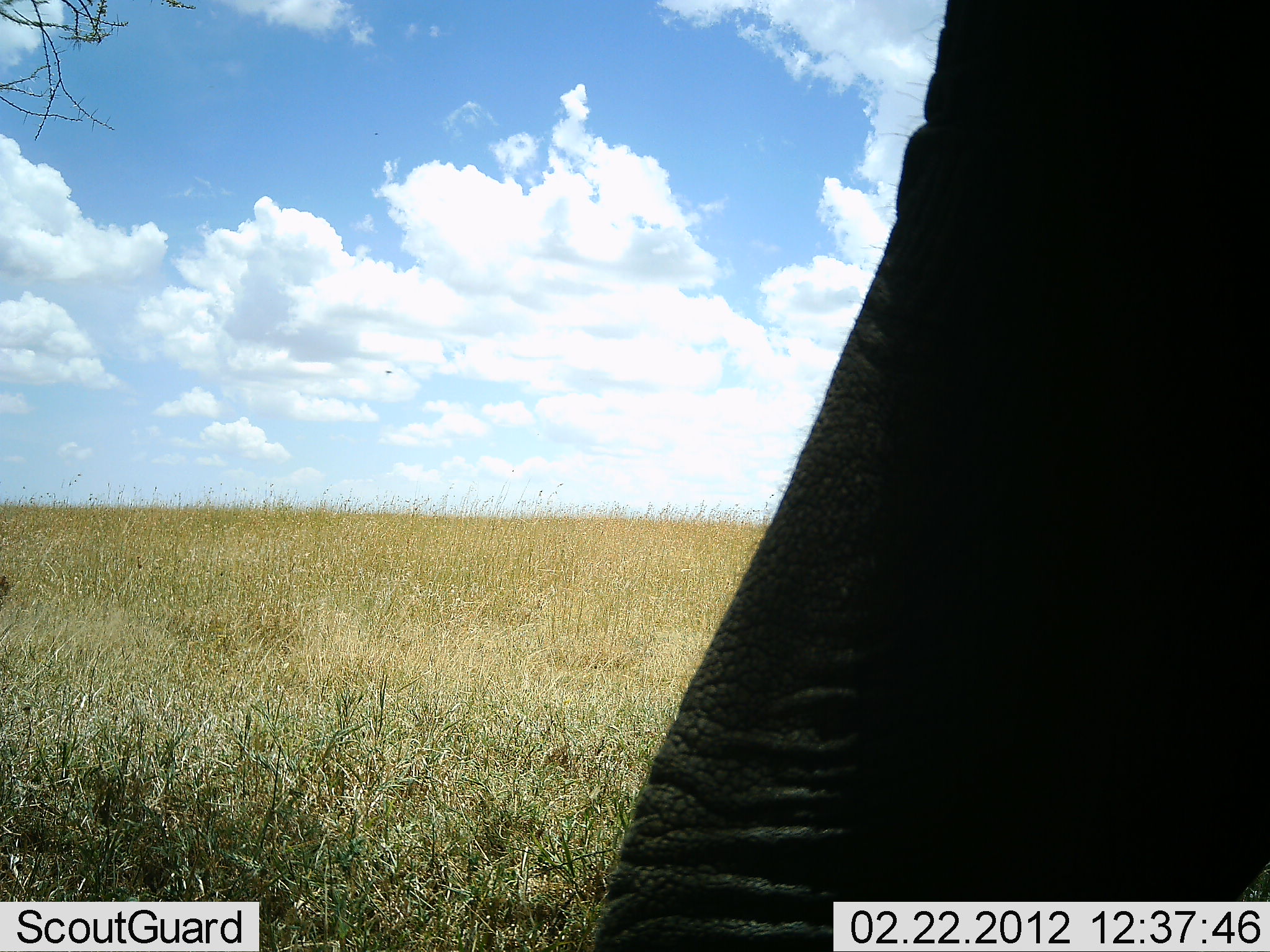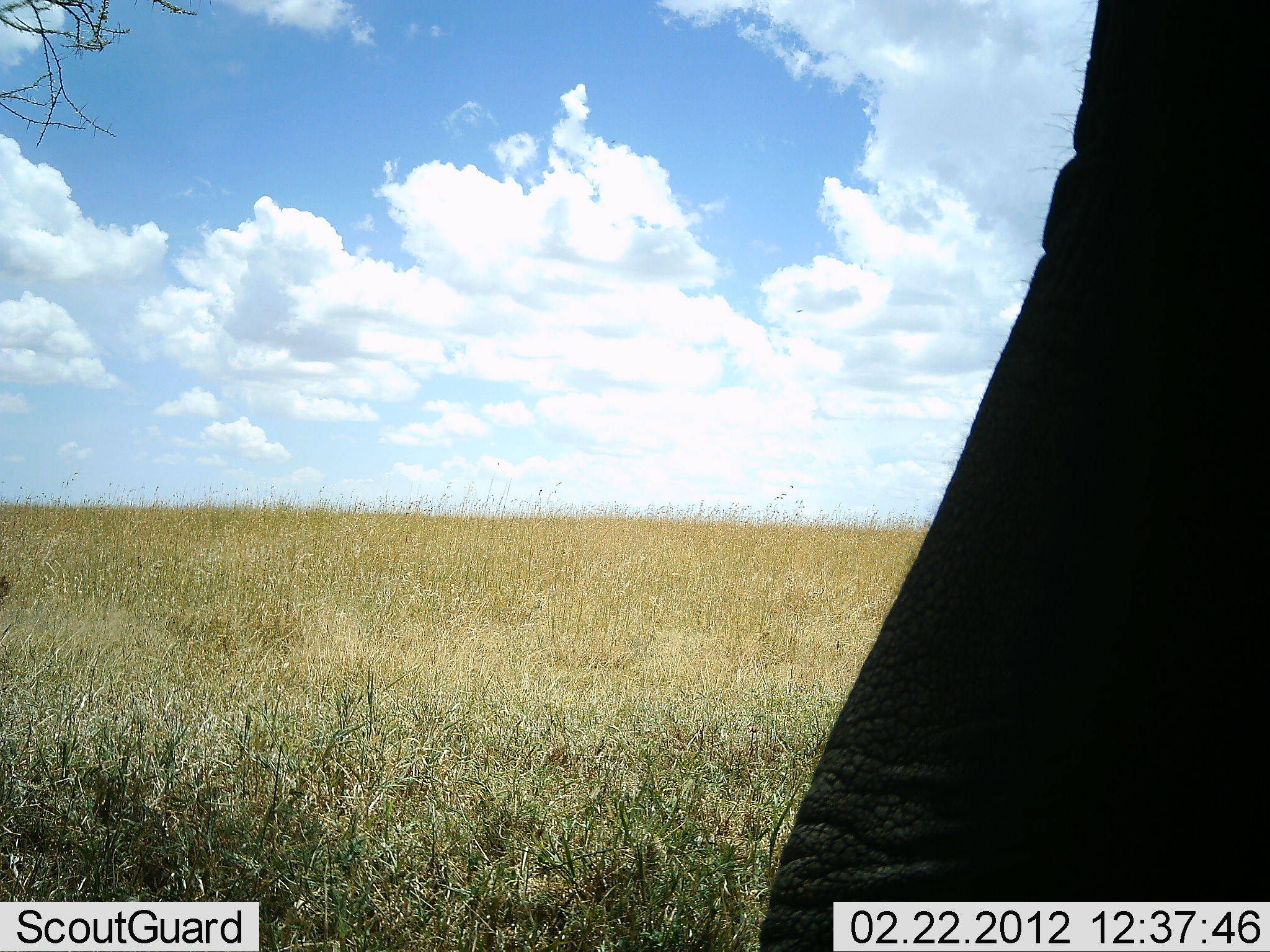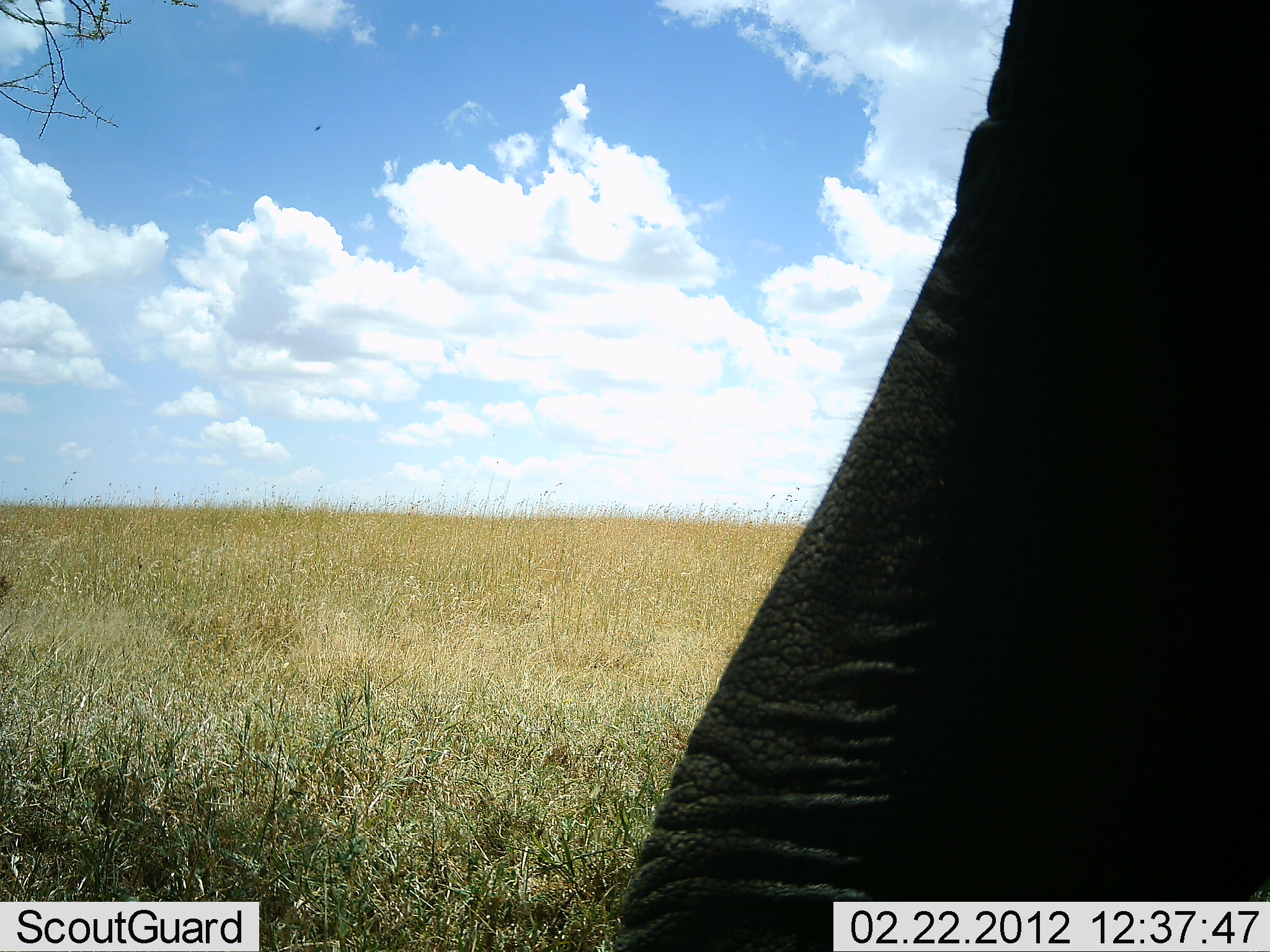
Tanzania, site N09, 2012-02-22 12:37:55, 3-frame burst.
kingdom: Animalia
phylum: Chordata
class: Mammalia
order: Proboscidea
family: Elephantidae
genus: Loxodonta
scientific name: Loxodonta africana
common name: african bush elephant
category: elephant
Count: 1.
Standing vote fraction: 48%.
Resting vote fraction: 5%.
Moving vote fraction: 38%.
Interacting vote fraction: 5%.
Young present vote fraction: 0%.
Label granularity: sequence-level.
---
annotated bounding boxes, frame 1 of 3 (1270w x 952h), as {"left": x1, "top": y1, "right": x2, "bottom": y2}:
animal: {"left": 588, "top": 2, "right": 1270, "bottom": 951}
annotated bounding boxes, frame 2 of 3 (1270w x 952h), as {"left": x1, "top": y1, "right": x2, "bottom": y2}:
animal: {"left": 747, "top": 0, "right": 1270, "bottom": 952}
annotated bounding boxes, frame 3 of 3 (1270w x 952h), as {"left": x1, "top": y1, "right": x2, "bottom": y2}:
animal: {"left": 609, "top": 2, "right": 1270, "bottom": 952}